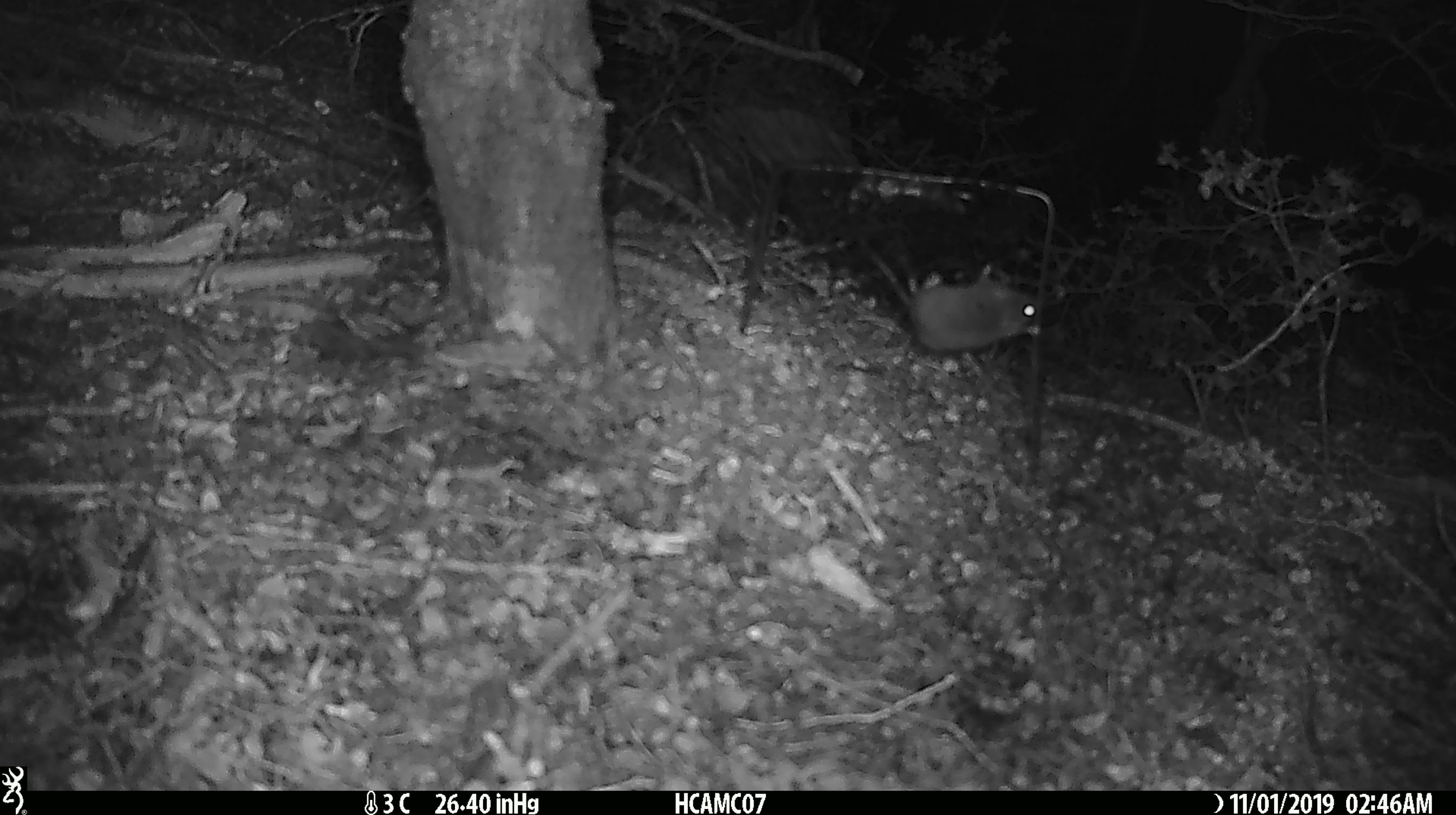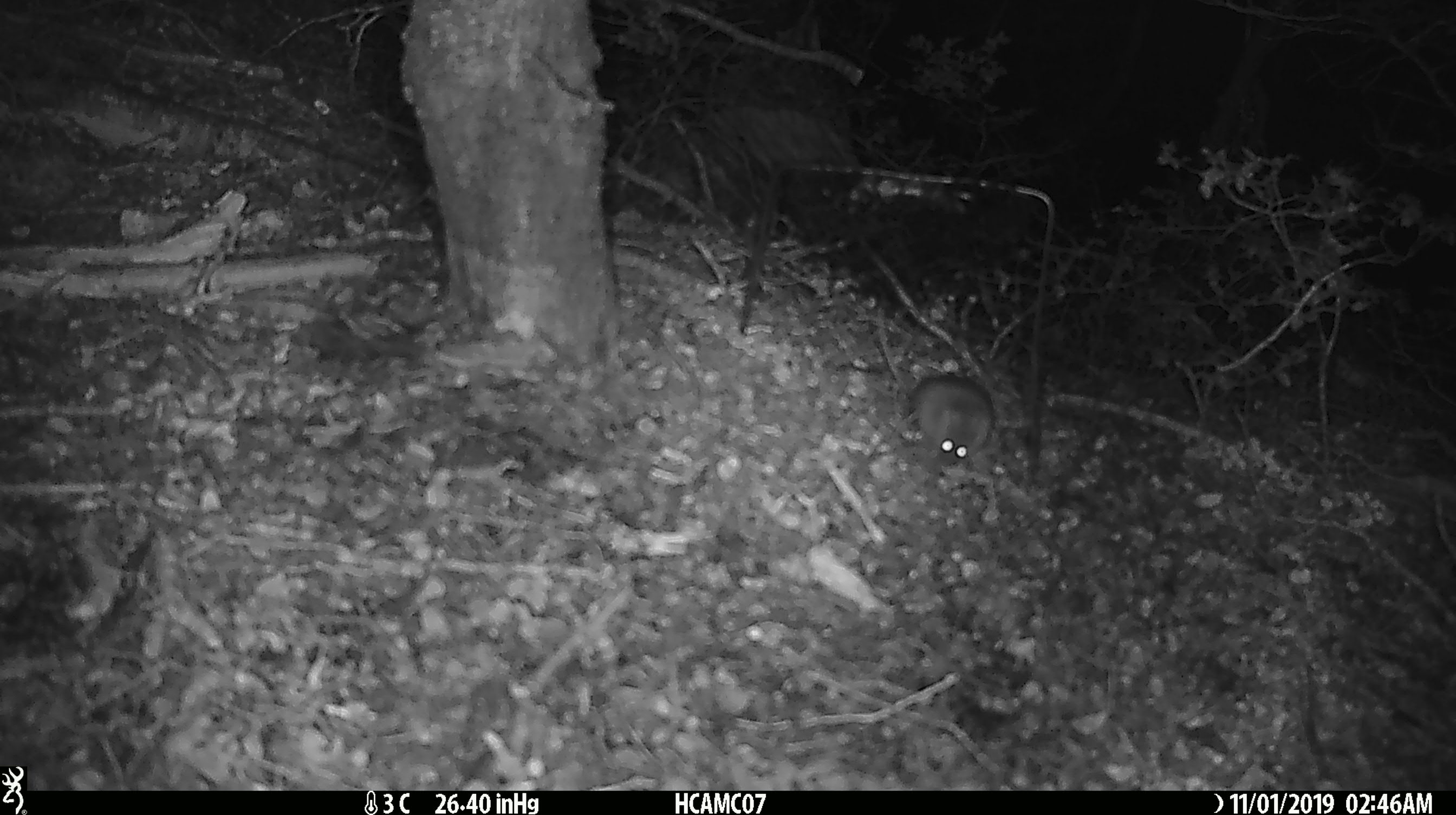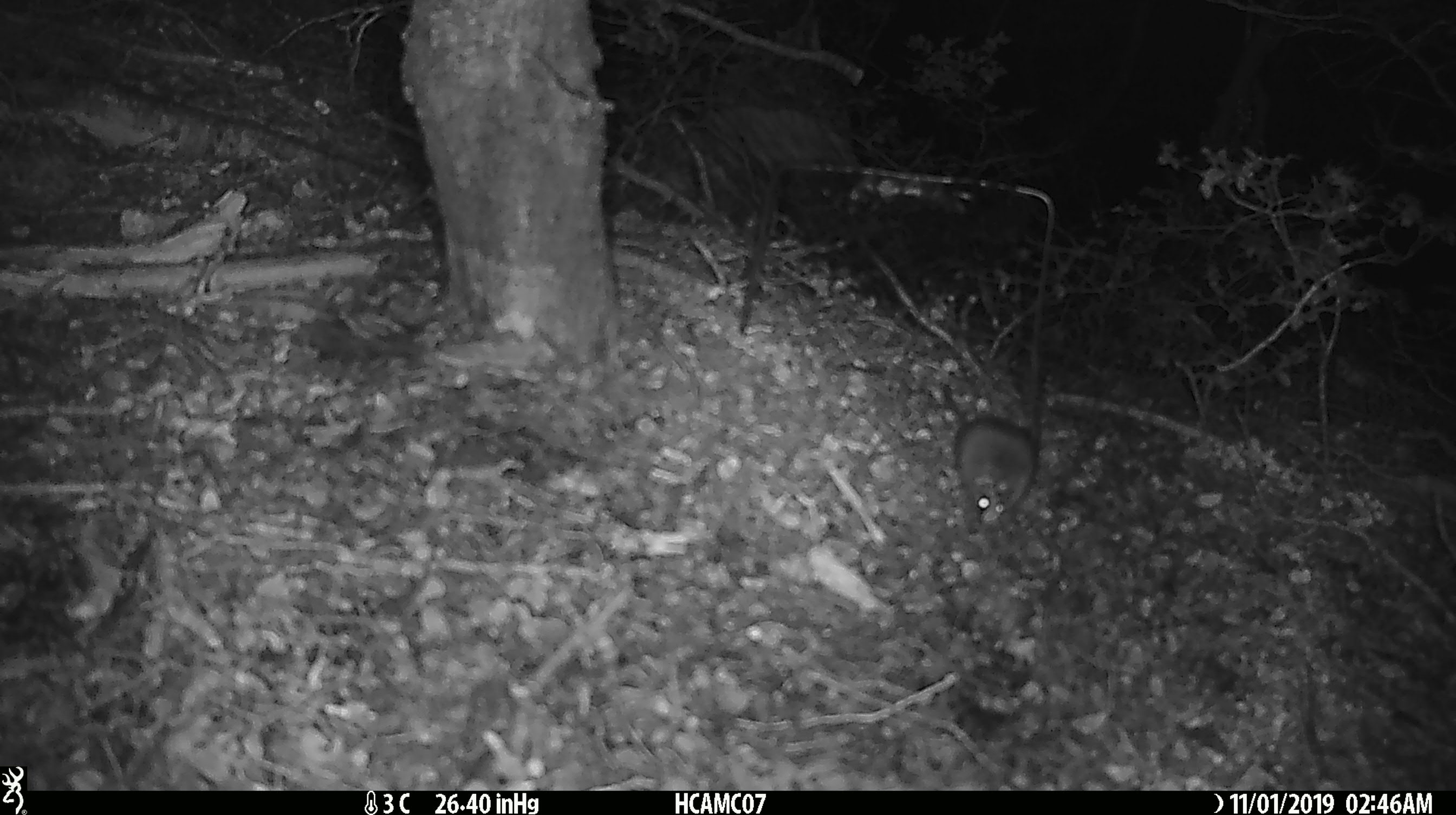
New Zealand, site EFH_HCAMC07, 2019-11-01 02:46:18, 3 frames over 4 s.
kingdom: Animalia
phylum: Chordata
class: Mammalia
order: Rodentia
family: Muridae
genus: Mus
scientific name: Mus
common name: mouse